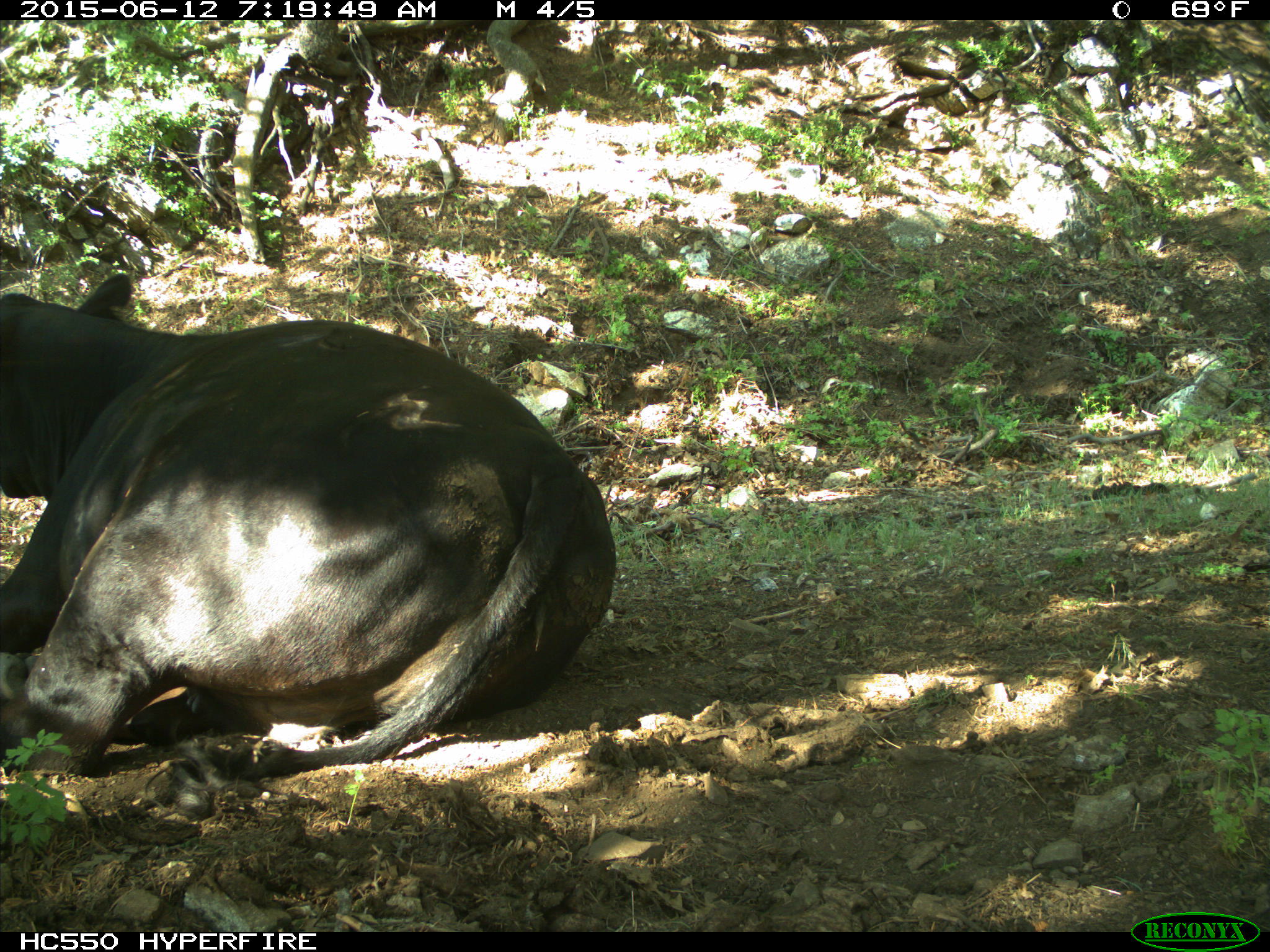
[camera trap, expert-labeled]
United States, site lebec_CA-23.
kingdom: Animalia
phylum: Chordata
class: Mammalia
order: Artiodactyla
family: Bovidae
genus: Bos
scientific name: Bos taurus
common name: domestic cow